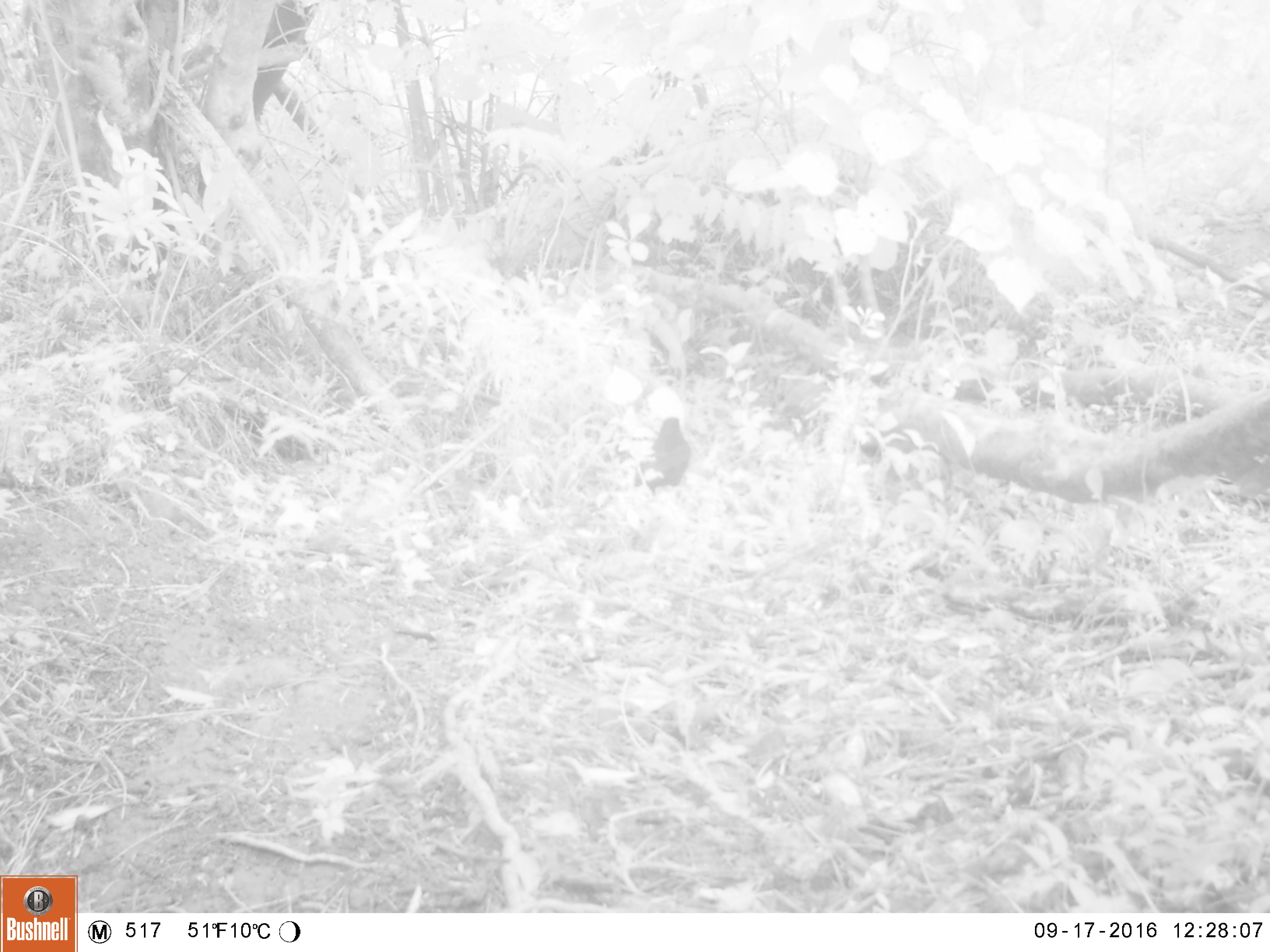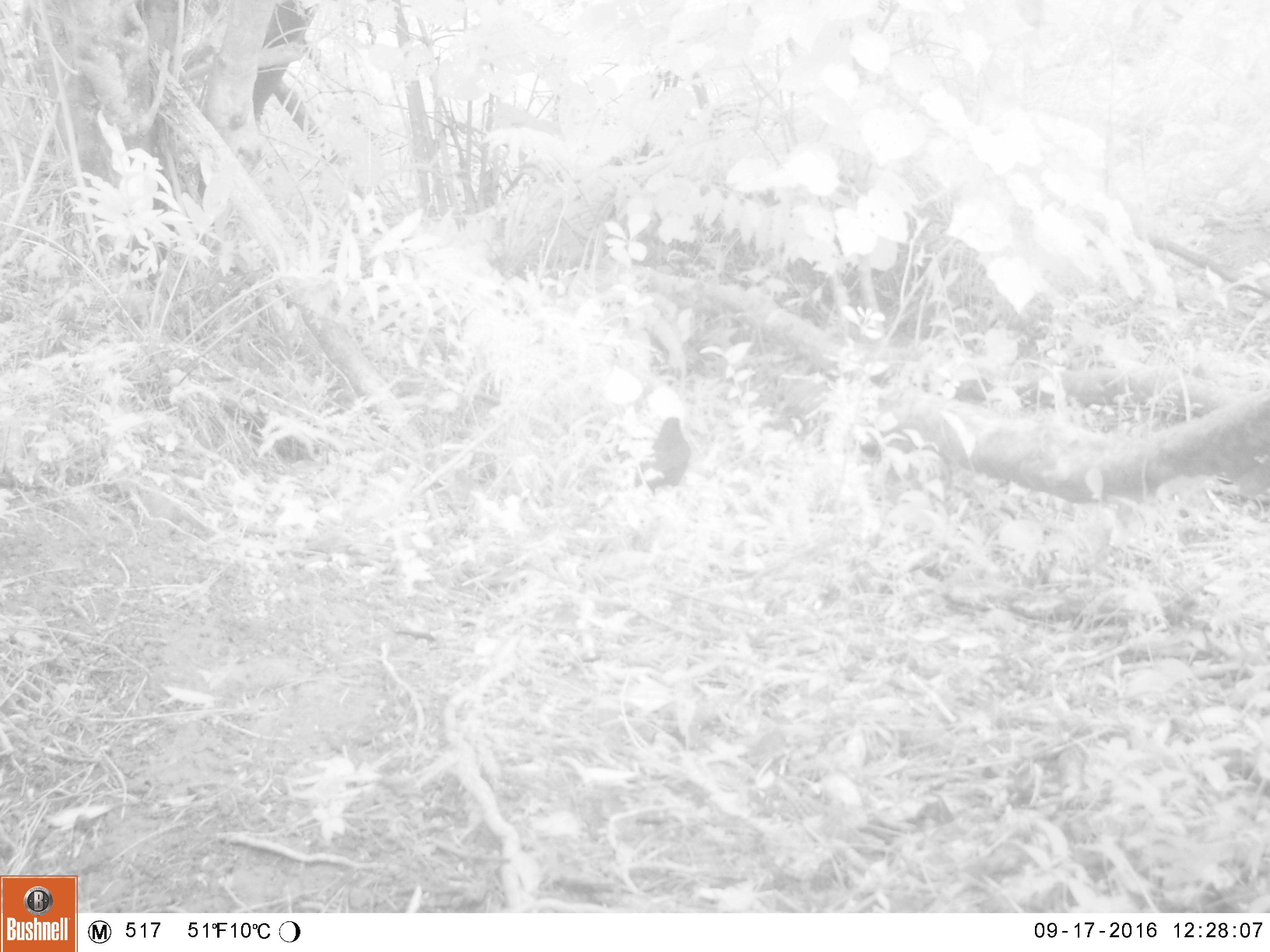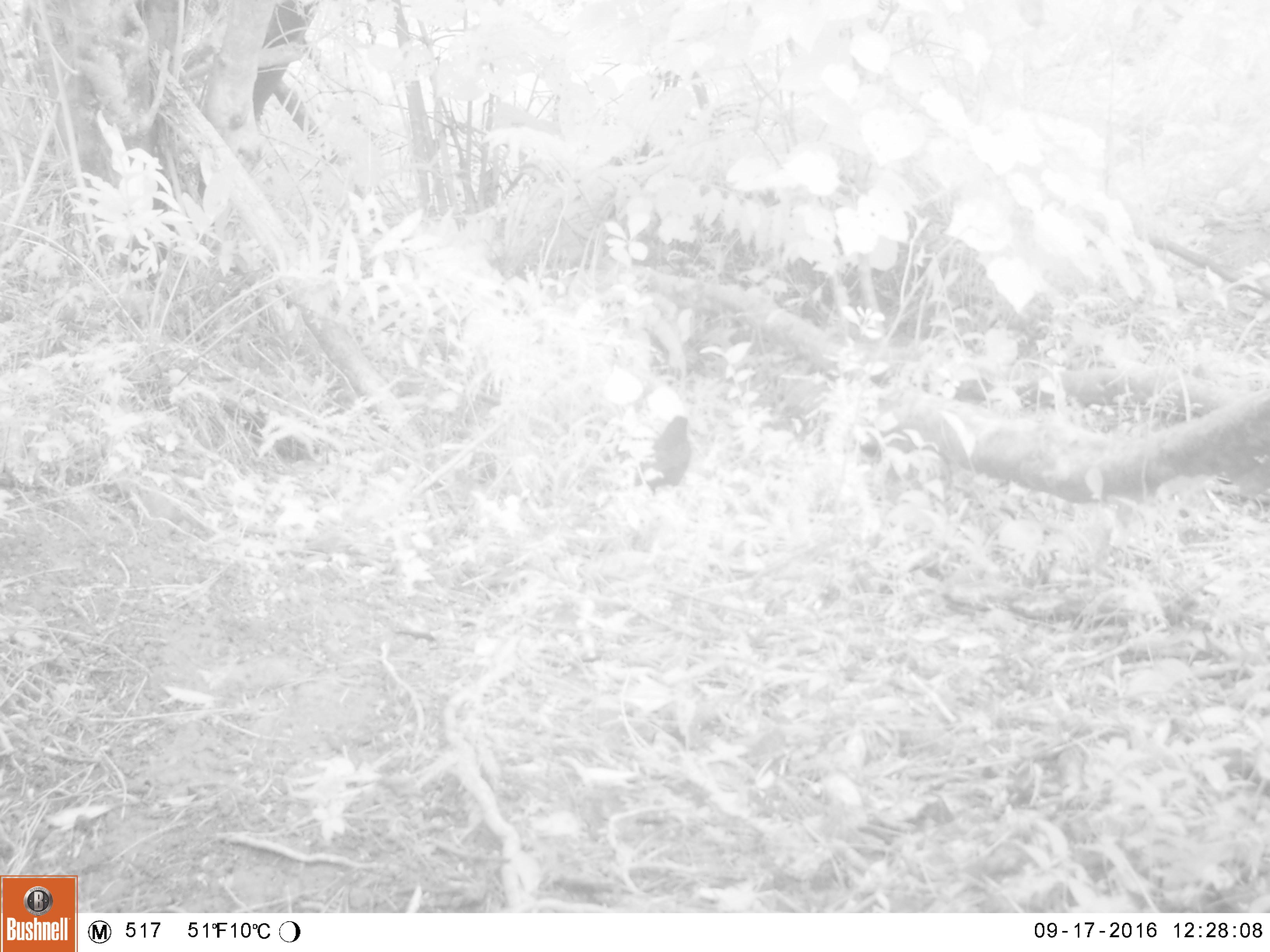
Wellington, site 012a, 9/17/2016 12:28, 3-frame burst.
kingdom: Animalia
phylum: Chordata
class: Aves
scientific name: Aves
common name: bird